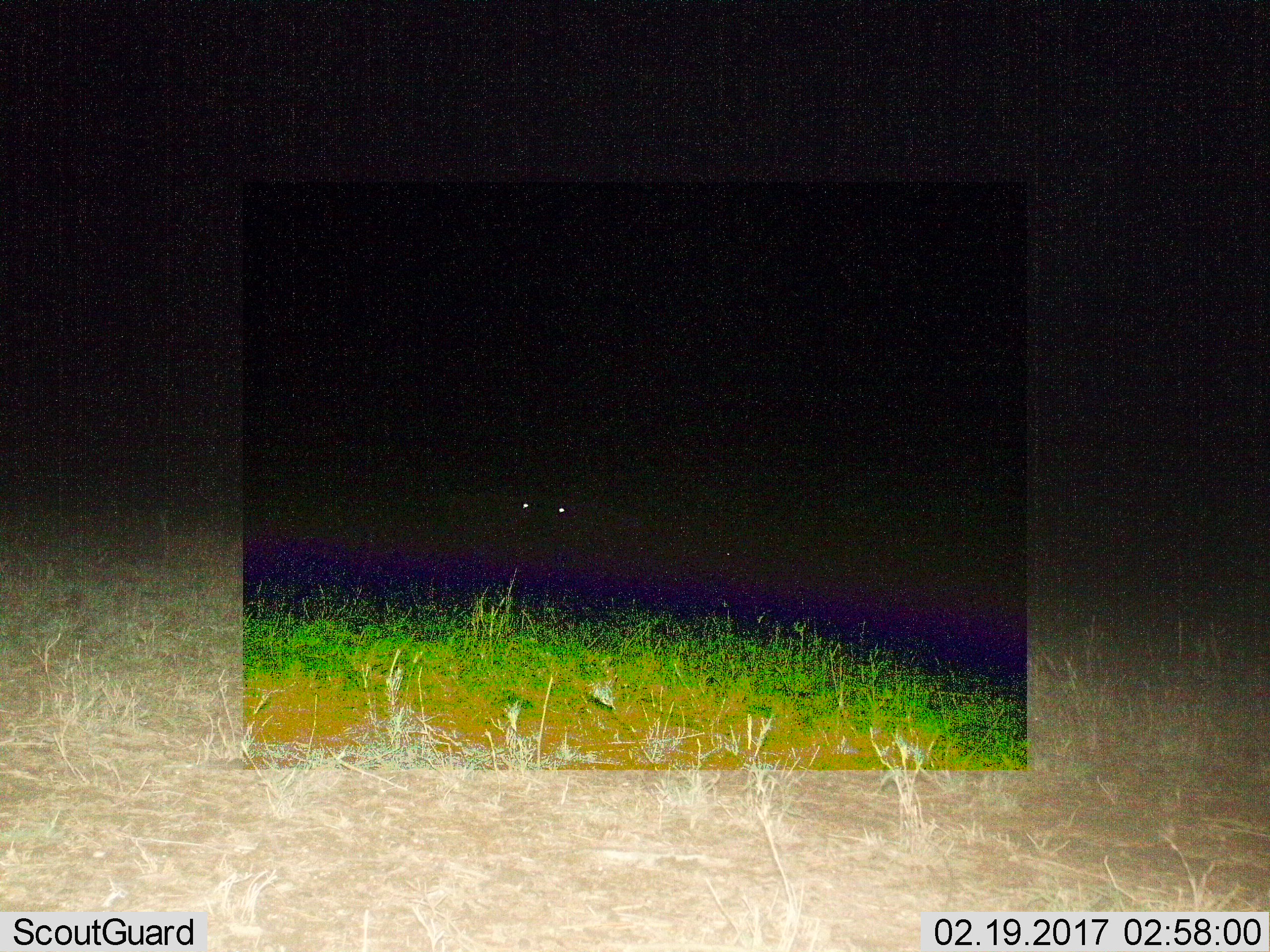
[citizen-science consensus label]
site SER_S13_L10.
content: unidentified animal